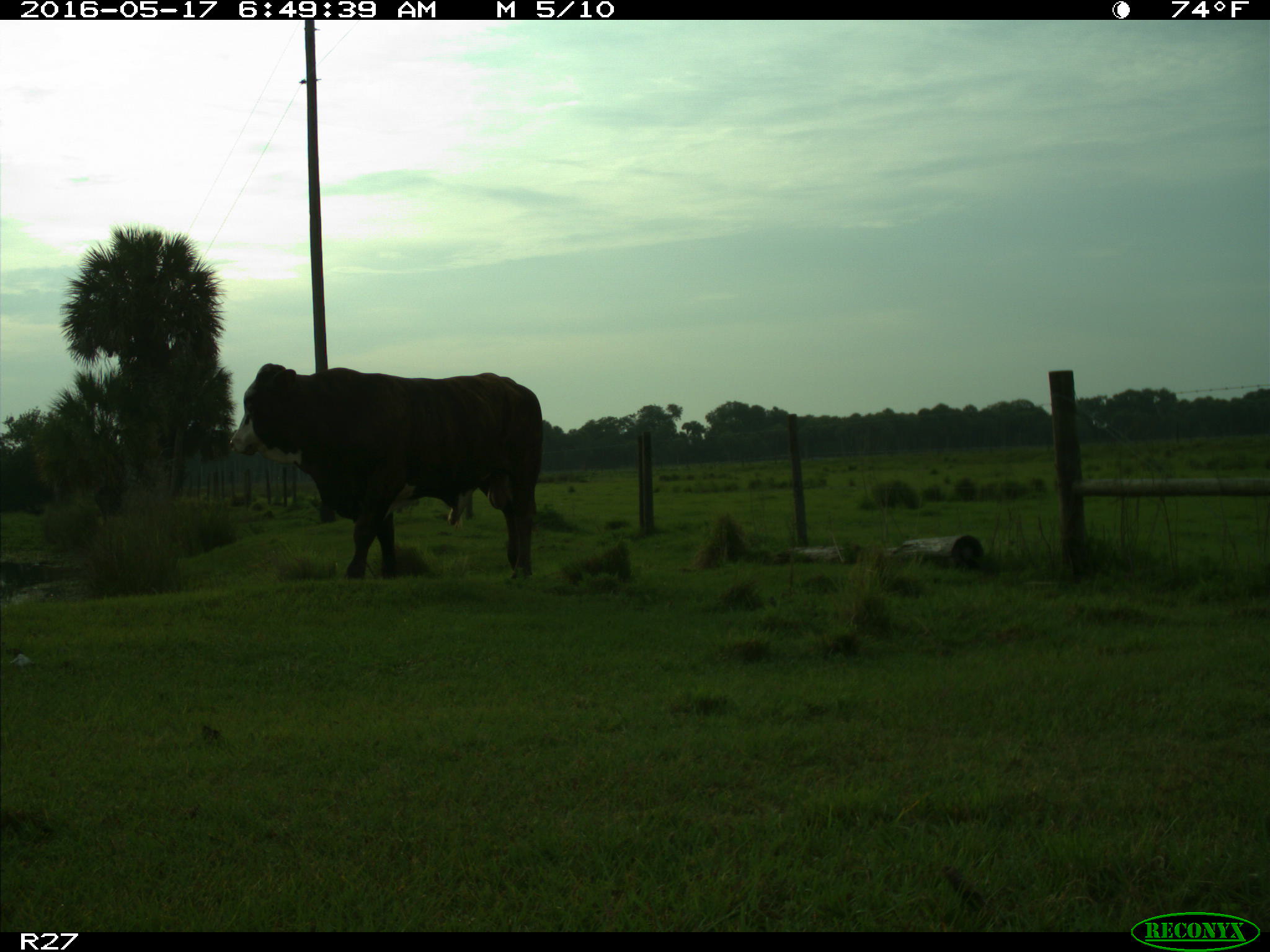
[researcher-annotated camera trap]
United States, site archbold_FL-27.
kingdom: Animalia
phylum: Chordata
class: Mammalia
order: Artiodactyla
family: Bovidae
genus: Bos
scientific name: Bos taurus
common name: domestic cow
Bos taurus (domestic cow).